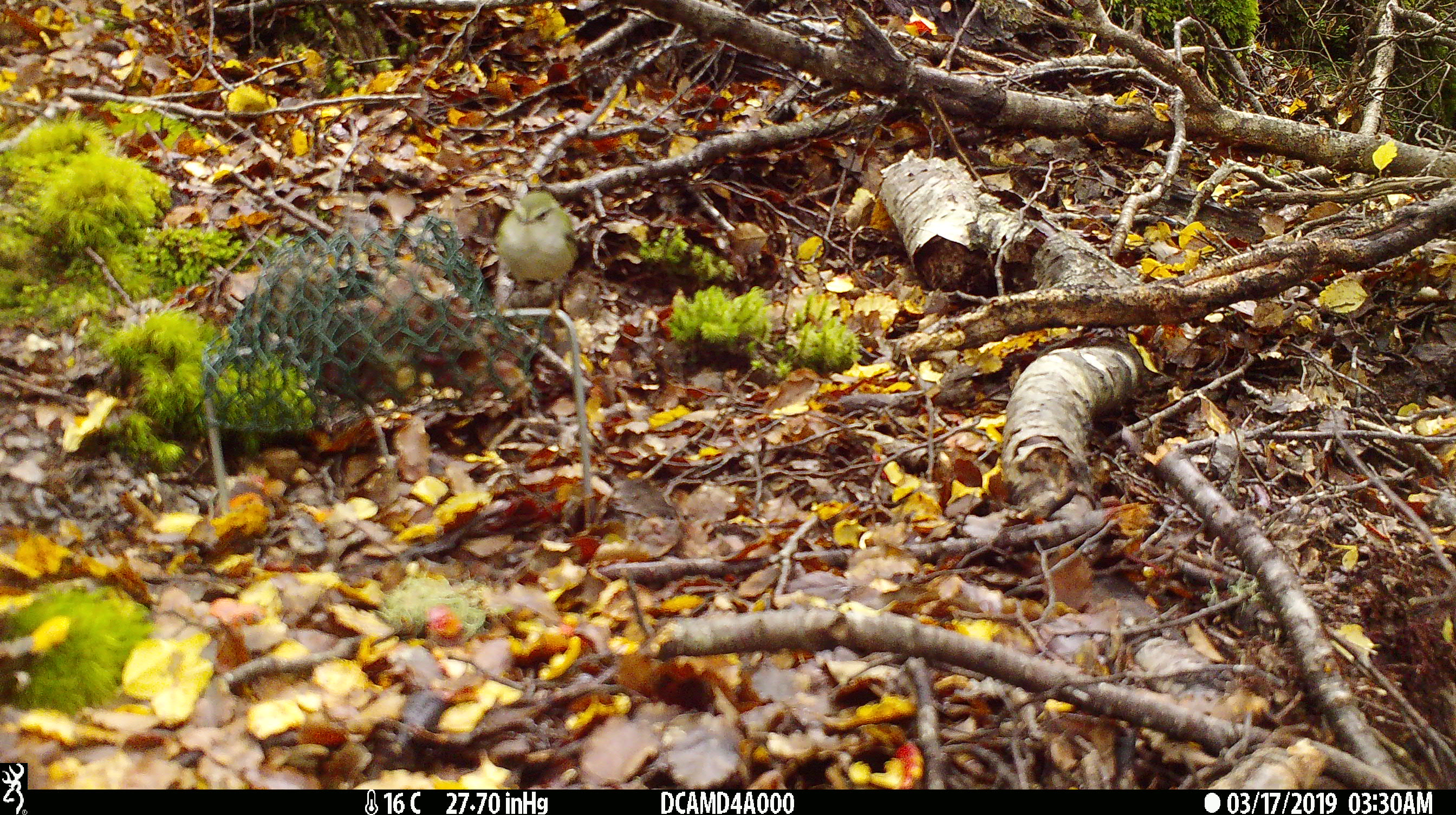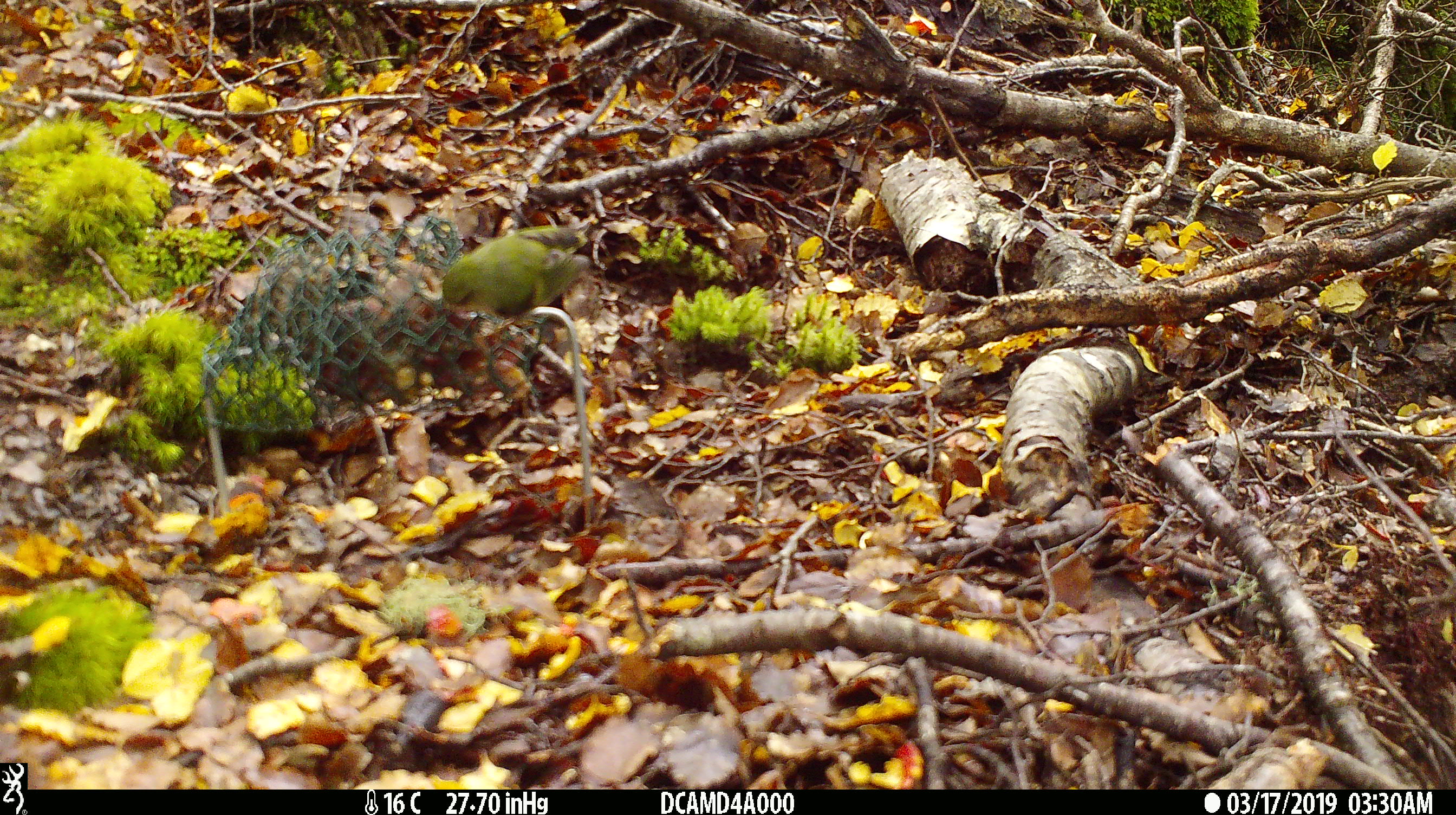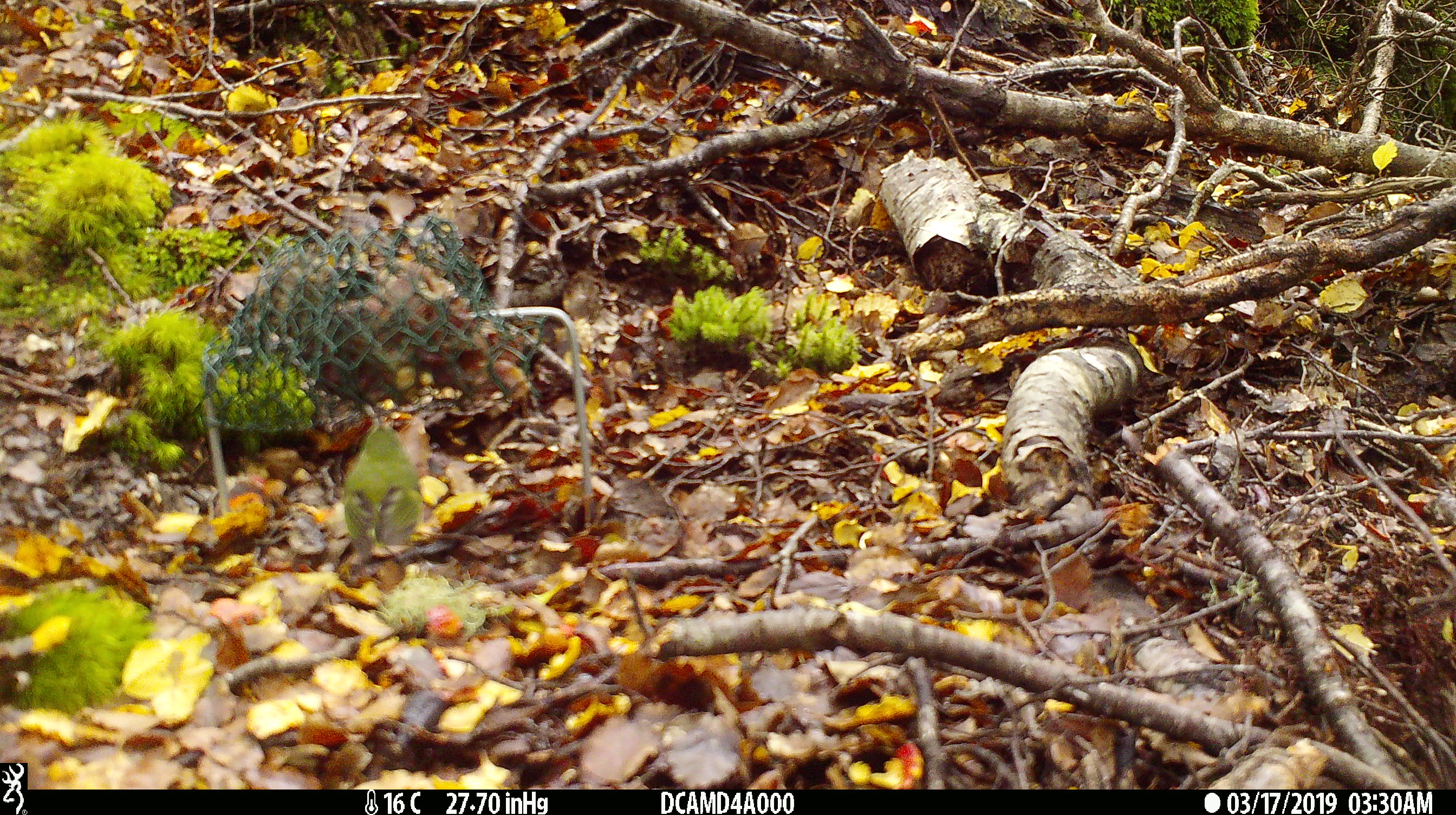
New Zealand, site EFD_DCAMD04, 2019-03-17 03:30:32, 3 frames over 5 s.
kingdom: Animalia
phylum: Chordata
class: Aves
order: Passeriformes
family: Acanthisittidae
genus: Acanthisitta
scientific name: Acanthisitta chloris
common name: rifleman